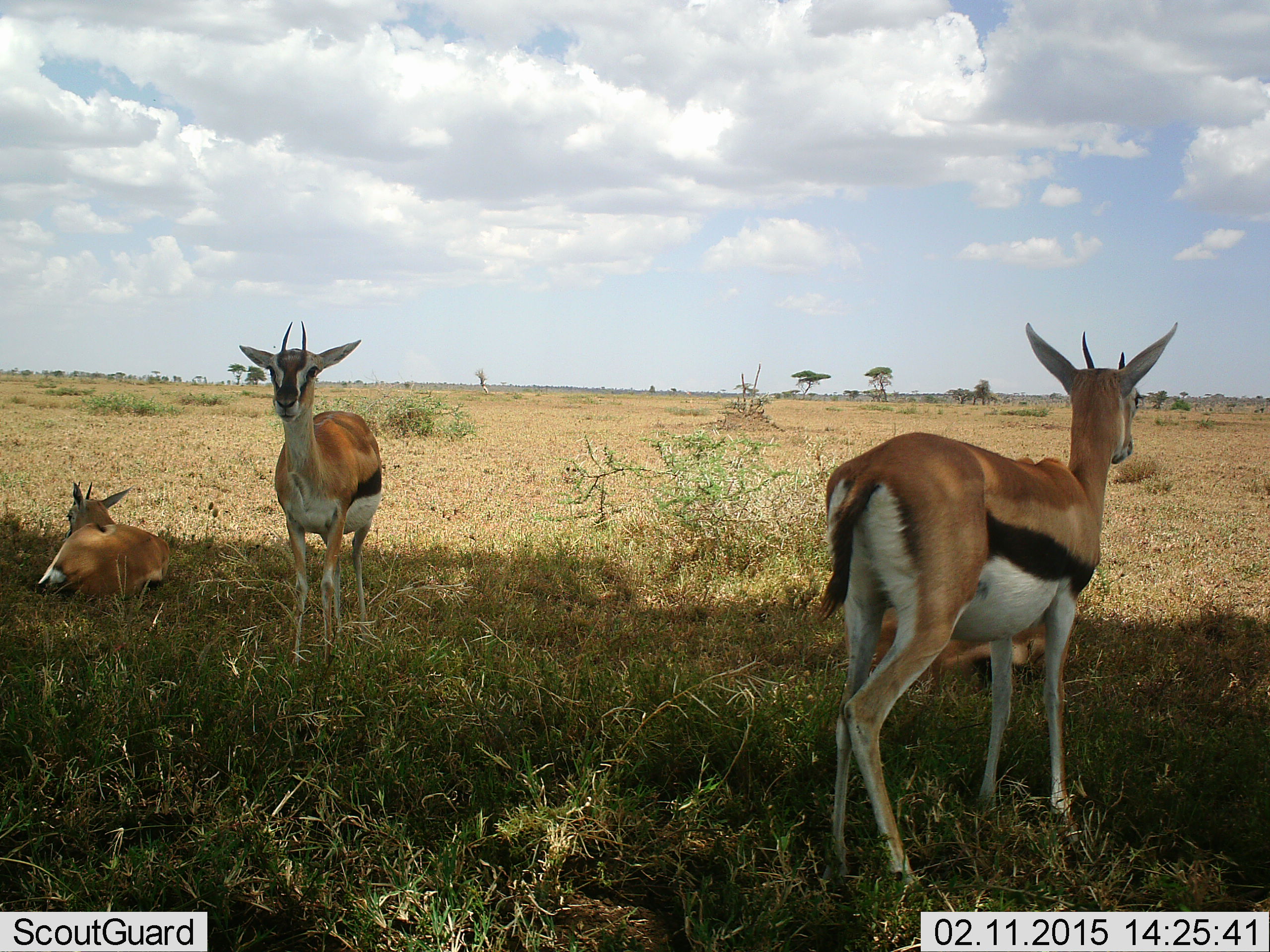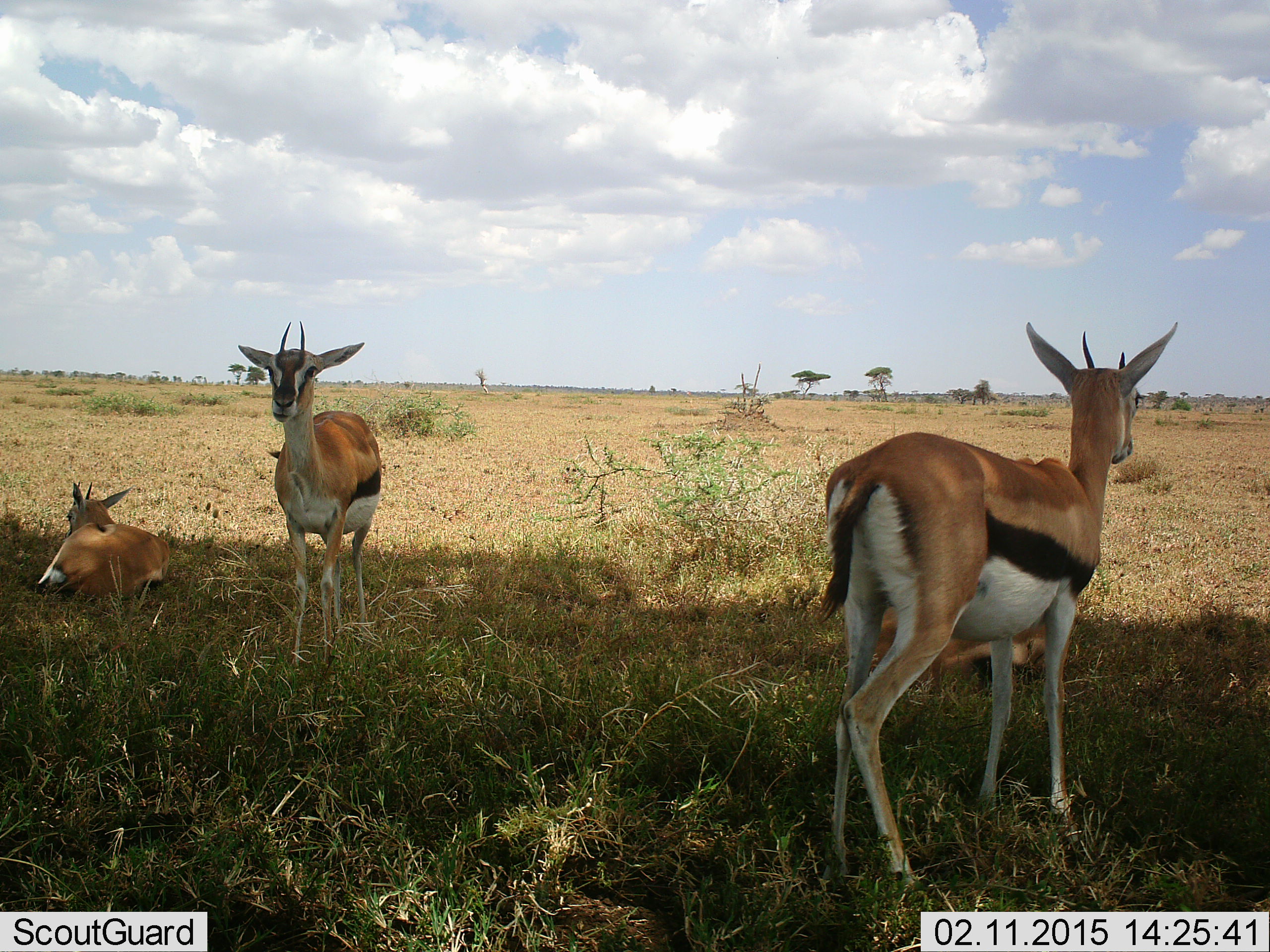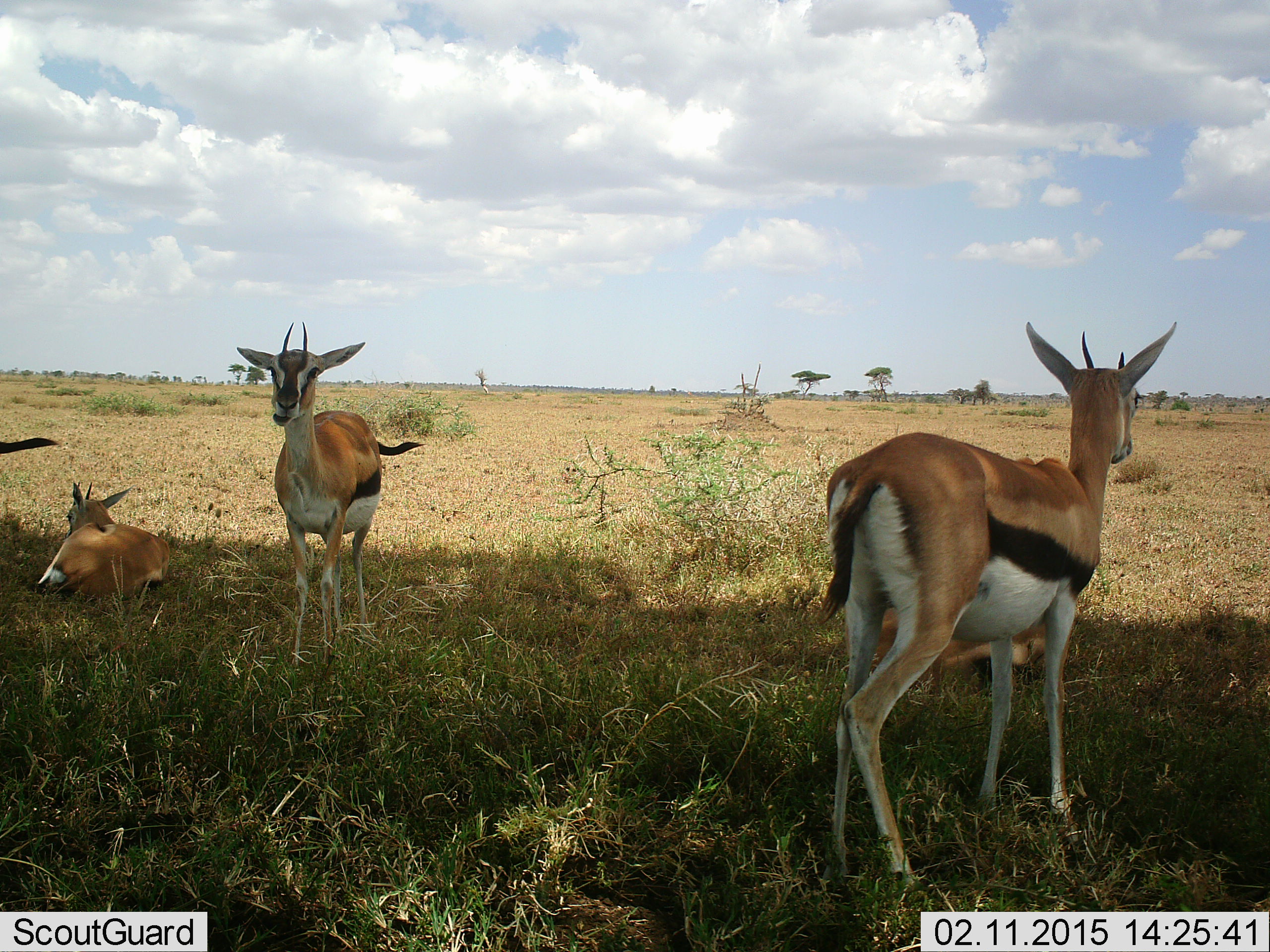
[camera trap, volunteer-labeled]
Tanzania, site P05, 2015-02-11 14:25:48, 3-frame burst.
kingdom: Animalia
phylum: Chordata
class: Mammalia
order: Artiodactyla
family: Bovidae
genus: Eudorcas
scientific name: Eudorcas thomsonii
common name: thomson's gazelle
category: gazellethomsons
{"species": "gazellethomsons (thomson's gazelle) (Eudorcas thomsonii)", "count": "4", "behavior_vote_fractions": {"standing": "100%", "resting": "80%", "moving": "0%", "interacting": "0%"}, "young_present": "0%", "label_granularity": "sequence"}